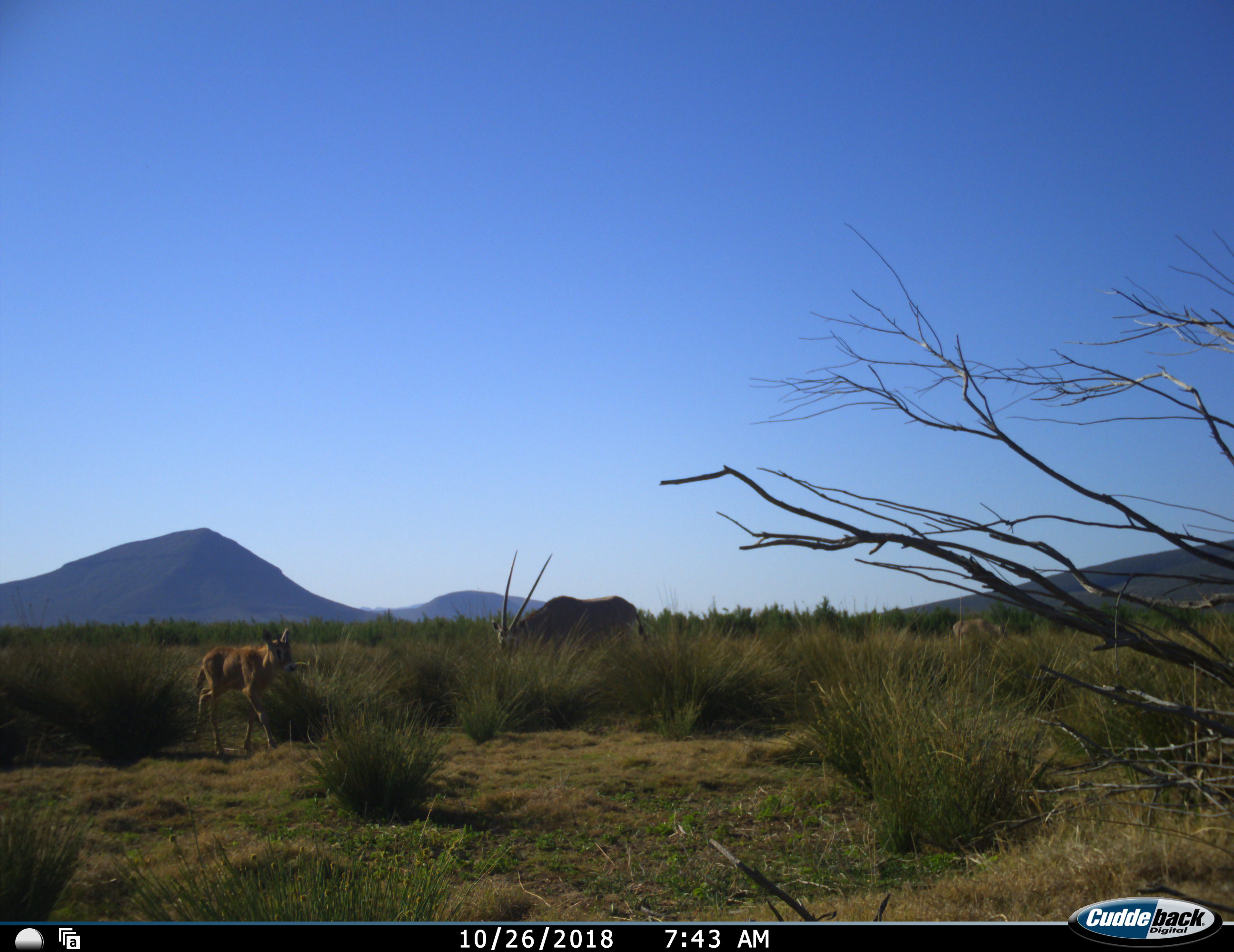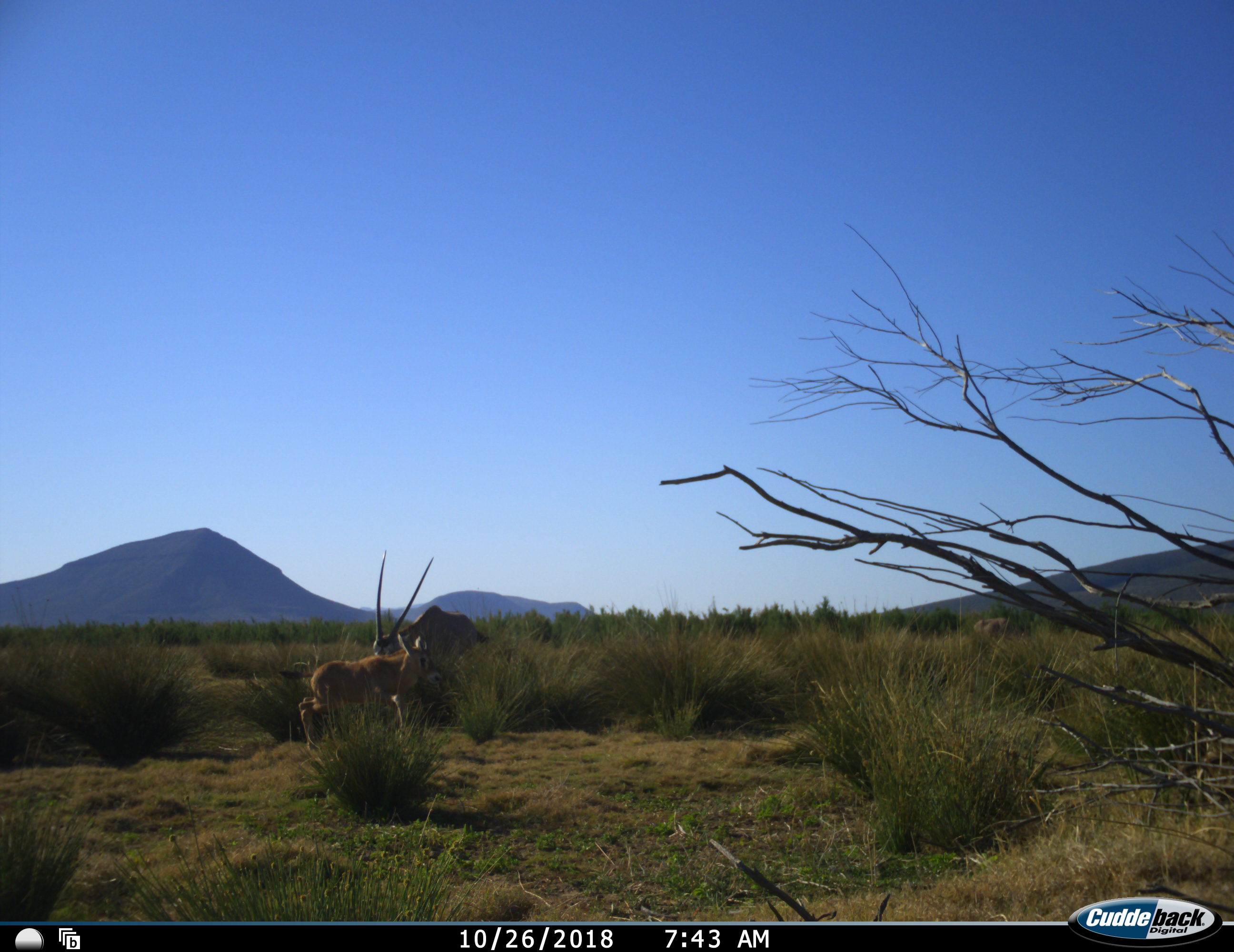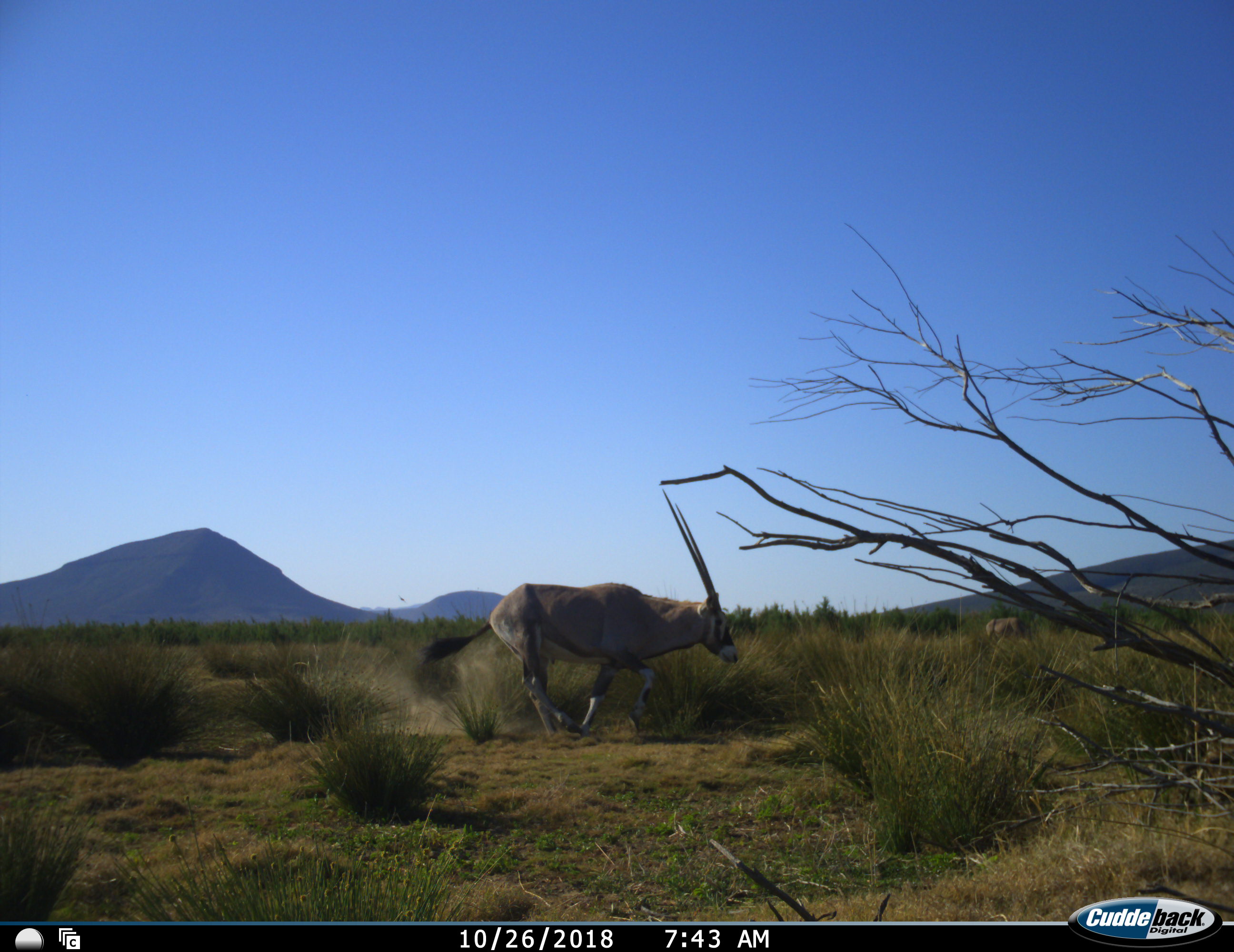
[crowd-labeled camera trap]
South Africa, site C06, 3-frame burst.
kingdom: Animalia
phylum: Chordata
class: Mammalia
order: Artiodactyla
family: Bovidae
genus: Oryx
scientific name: Oryx gazella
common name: gemsbok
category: gemsbokoryx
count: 3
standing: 20%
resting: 0%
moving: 80%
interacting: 40%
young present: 70%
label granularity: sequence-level